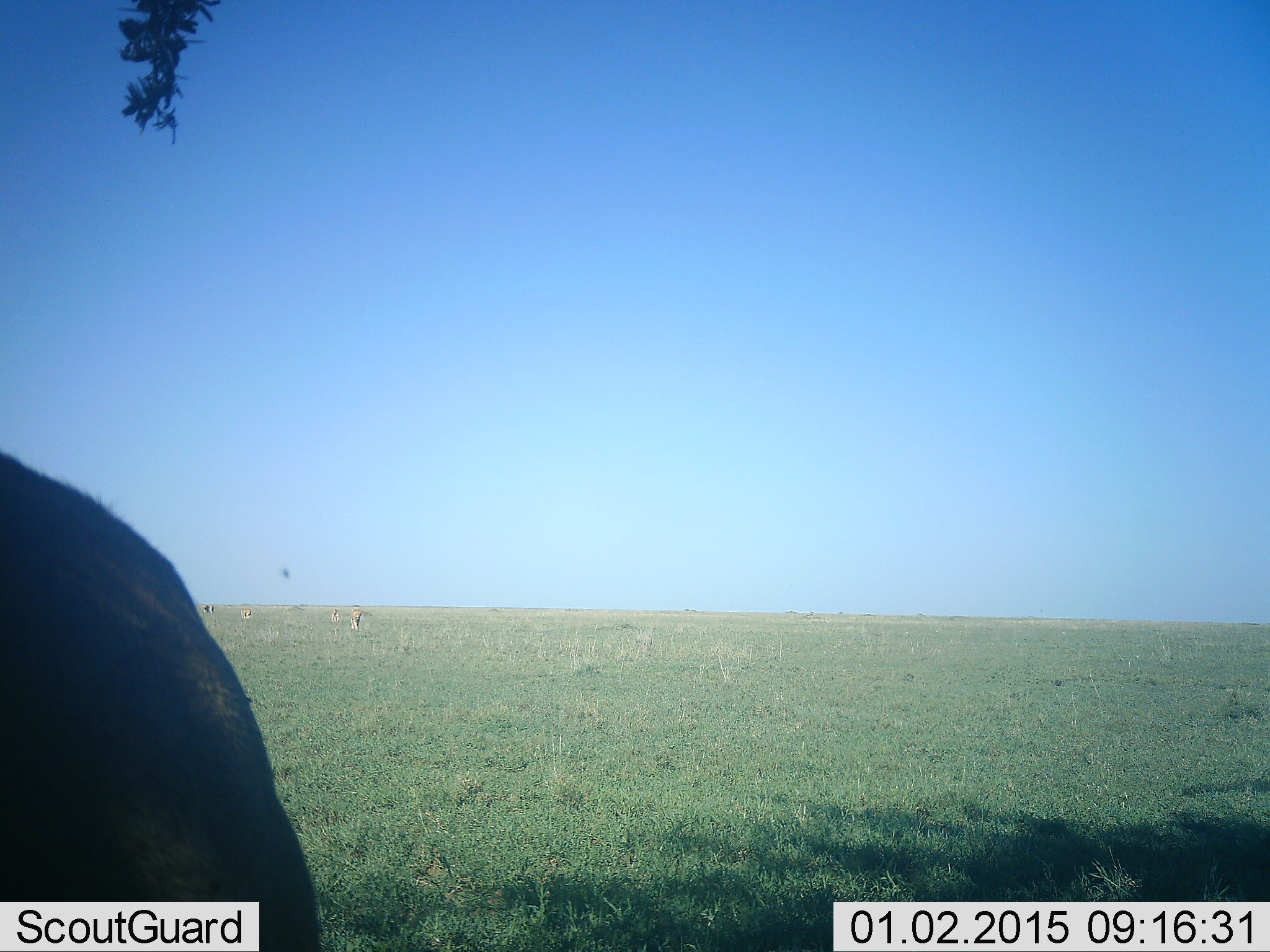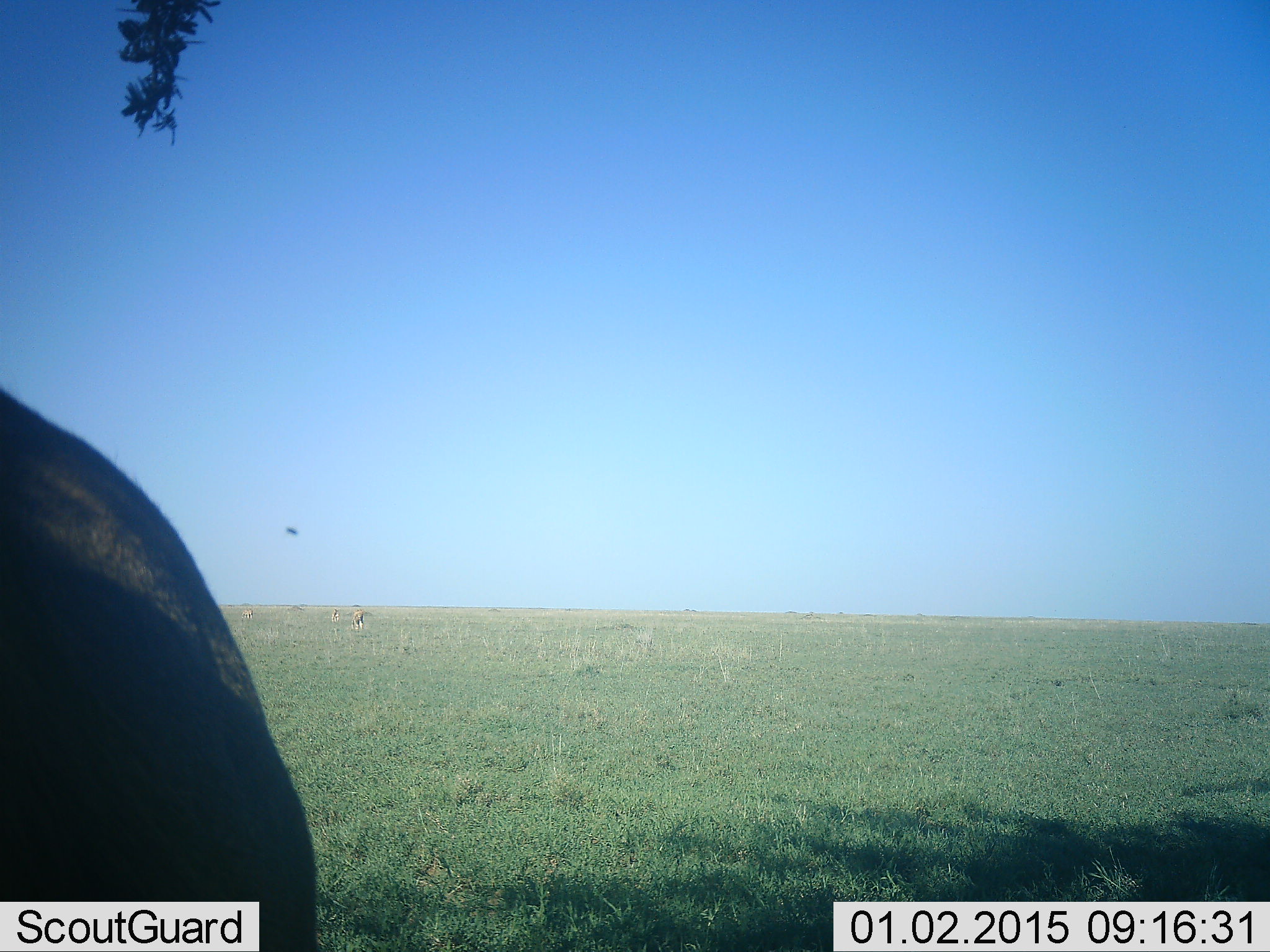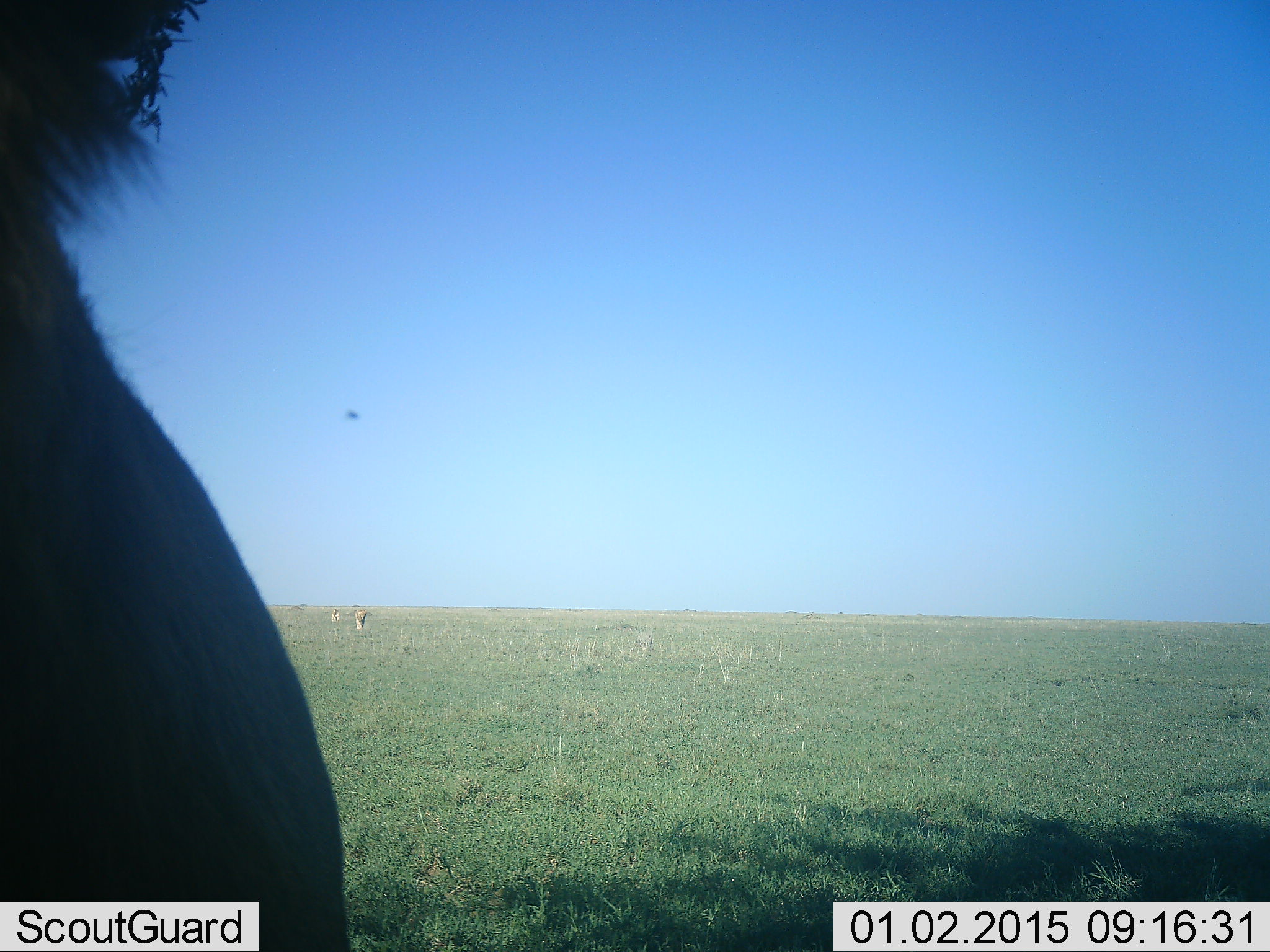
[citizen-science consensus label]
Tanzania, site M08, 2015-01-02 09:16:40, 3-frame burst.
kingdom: Animalia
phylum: Chordata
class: Mammalia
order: Carnivora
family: Felidae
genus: Panthera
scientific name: Panthera leo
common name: lion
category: lionmale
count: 1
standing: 43%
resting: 0%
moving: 57%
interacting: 0%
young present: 0%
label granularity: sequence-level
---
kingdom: Animalia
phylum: Chordata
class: Mammalia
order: Artiodactyla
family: Bovidae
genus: Connochaetes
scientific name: Connochaetes taurinus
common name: blue wildebeest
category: wildebeest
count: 1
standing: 100%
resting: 0%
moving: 0%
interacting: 0%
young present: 0%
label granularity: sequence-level